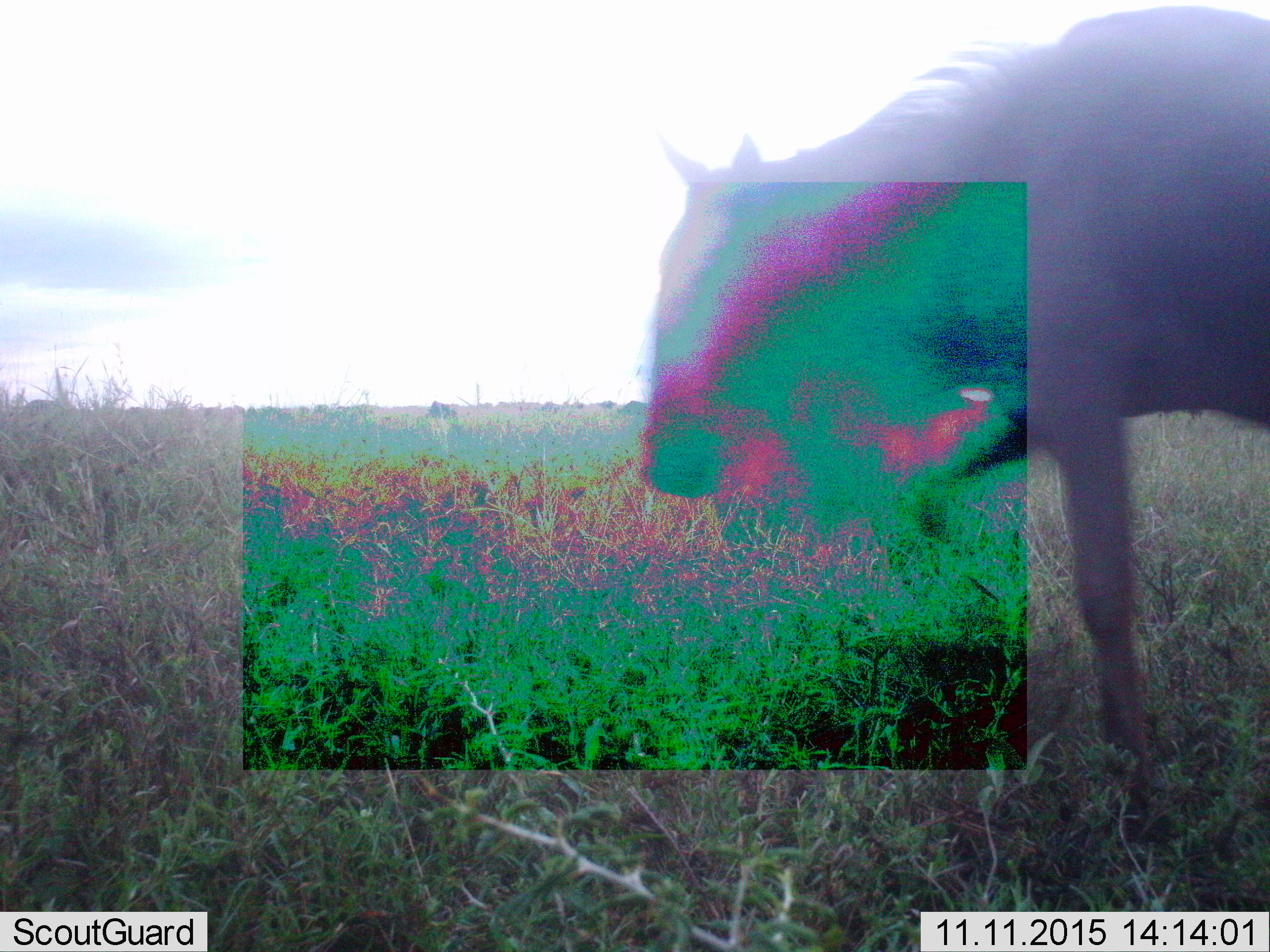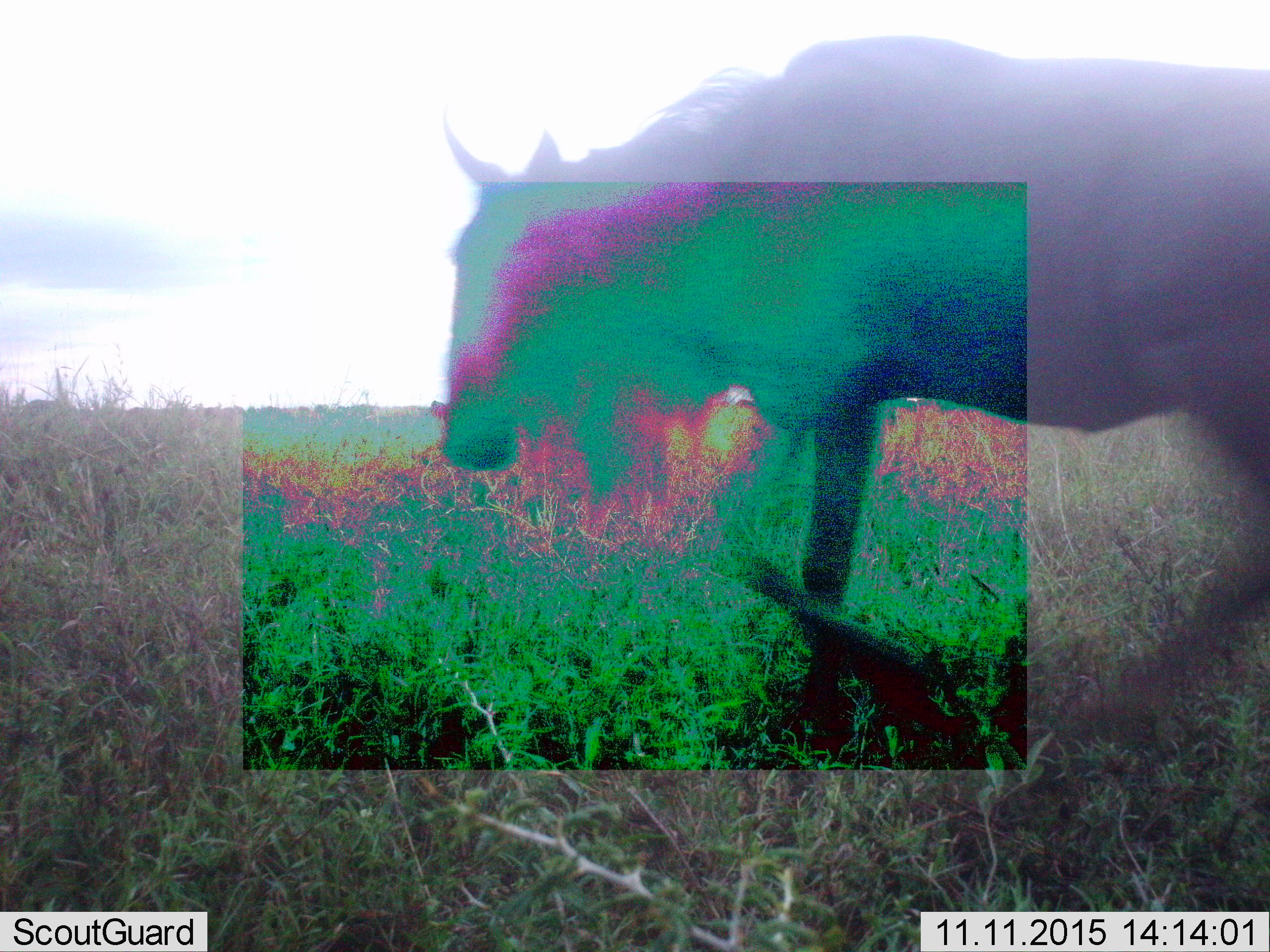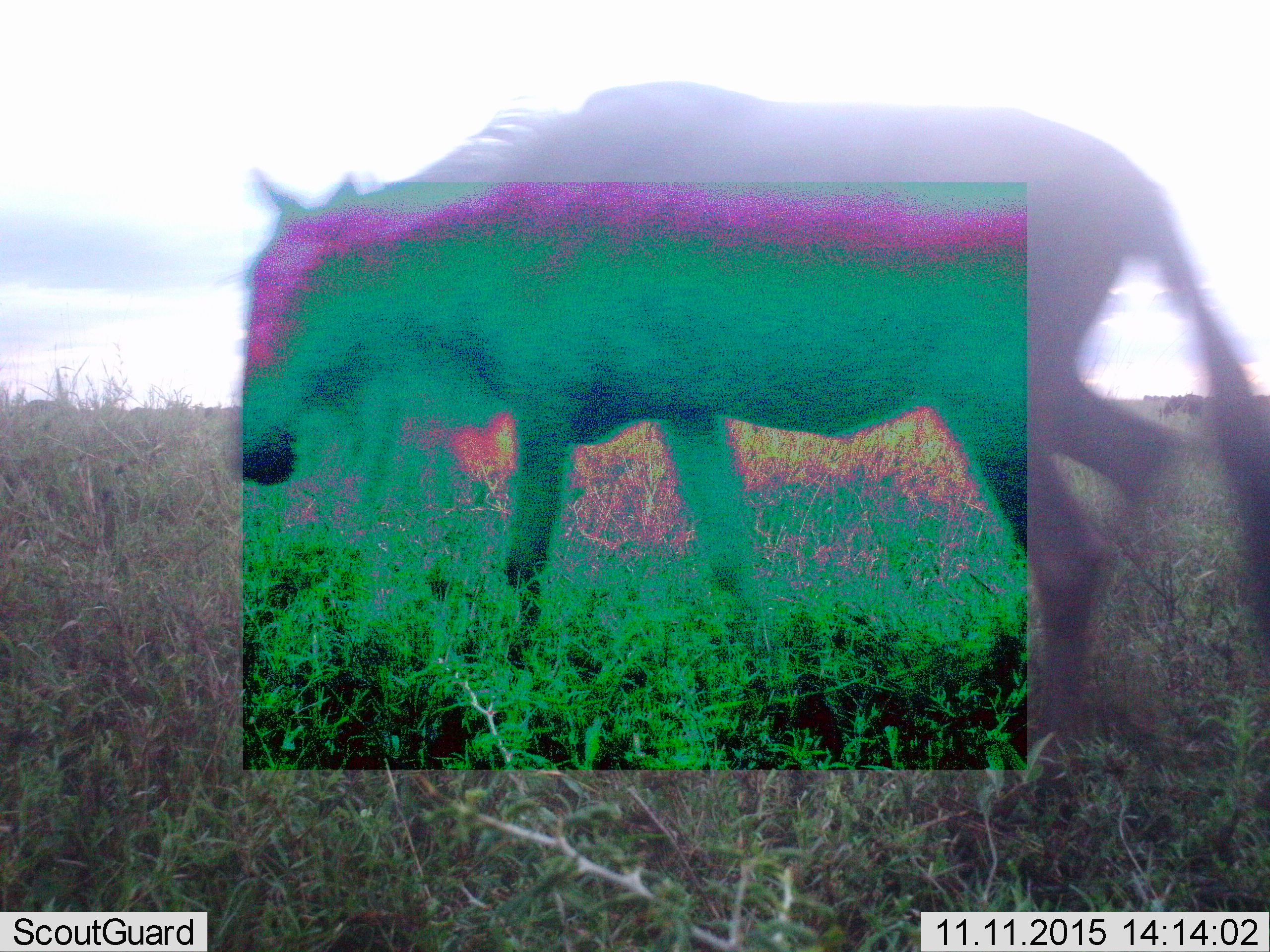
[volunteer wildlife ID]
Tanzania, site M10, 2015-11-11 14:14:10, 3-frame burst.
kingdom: Animalia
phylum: Chordata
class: Mammalia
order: Artiodactyla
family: Bovidae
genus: Connochaetes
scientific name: Connochaetes taurinus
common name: blue wildebeest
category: wildebeest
Wildebeest (blue wildebeest) (Connochaetes taurinus), count 1. Behavior (volunteer vote fractions): standing 33%, resting 0%, moving 78%, interacting 0%. Young present (vote fraction): 11%. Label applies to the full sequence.